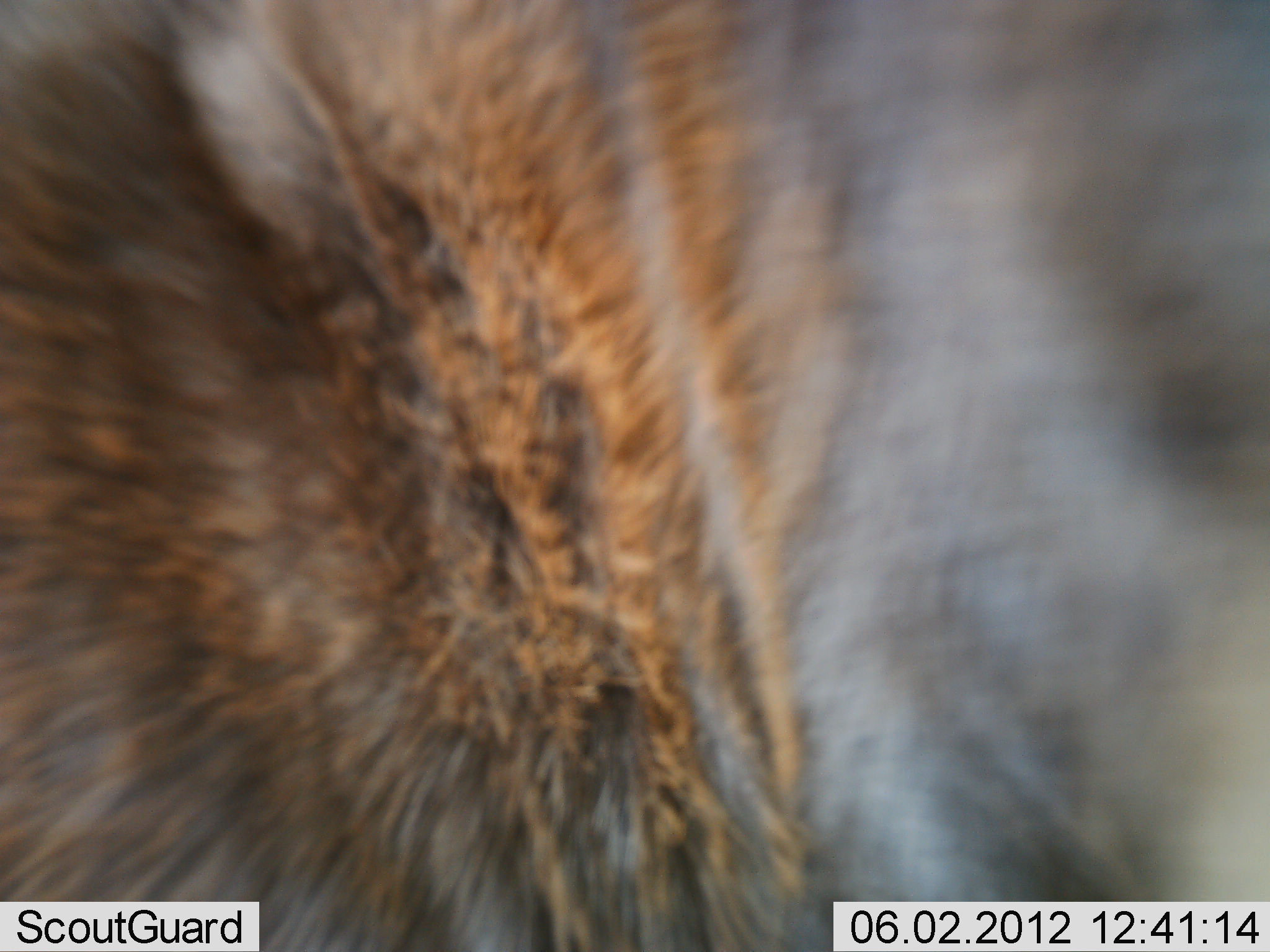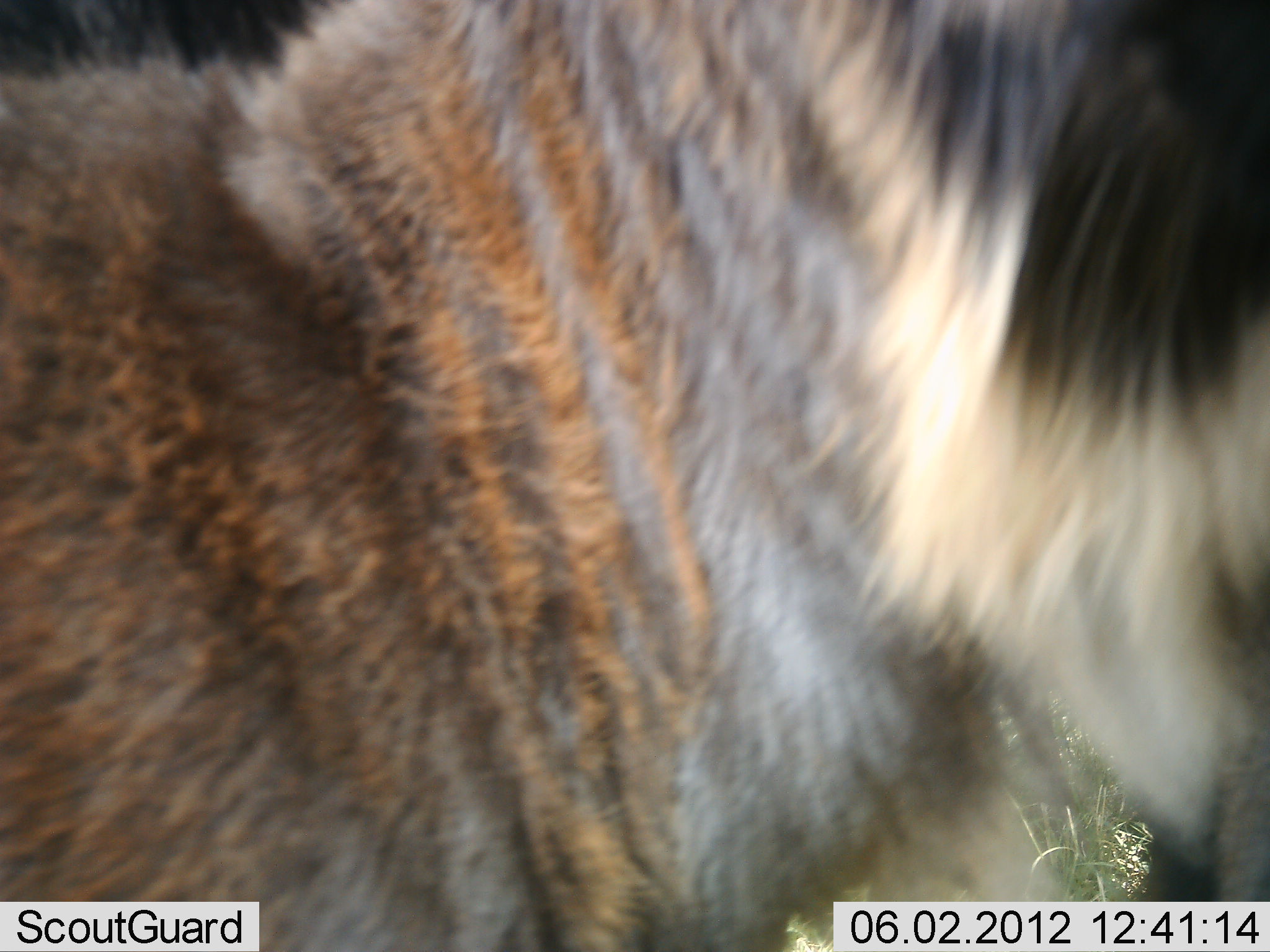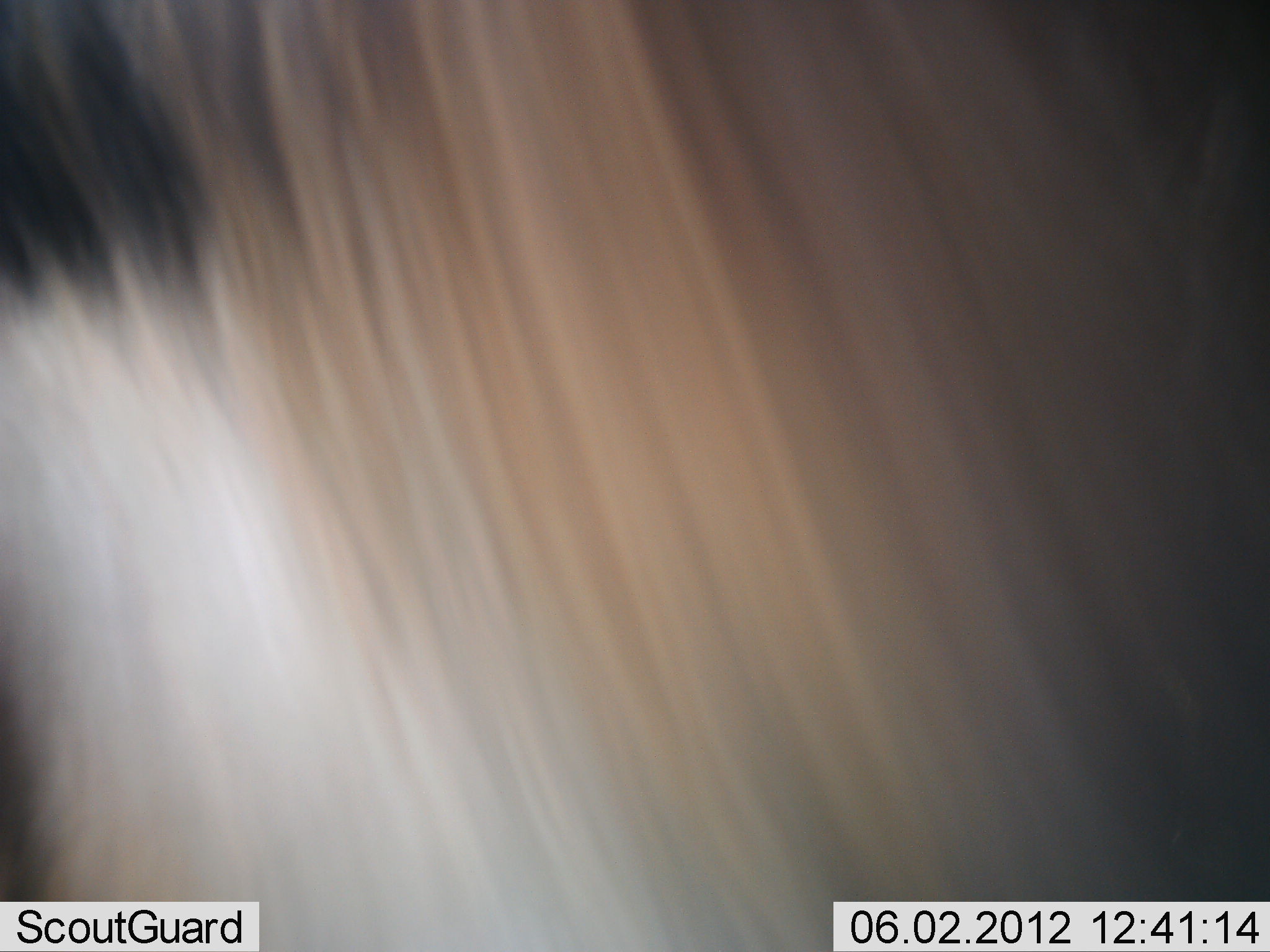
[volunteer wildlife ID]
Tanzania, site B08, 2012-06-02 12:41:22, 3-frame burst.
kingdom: Animalia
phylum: Chordata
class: Mammalia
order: Artiodactyla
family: Bovidae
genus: Connochaetes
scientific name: Connochaetes taurinus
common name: blue wildebeest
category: wildebeest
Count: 1.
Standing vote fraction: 90%.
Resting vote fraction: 0%.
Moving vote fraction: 10%.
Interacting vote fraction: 0%.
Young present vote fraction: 30%.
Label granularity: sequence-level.